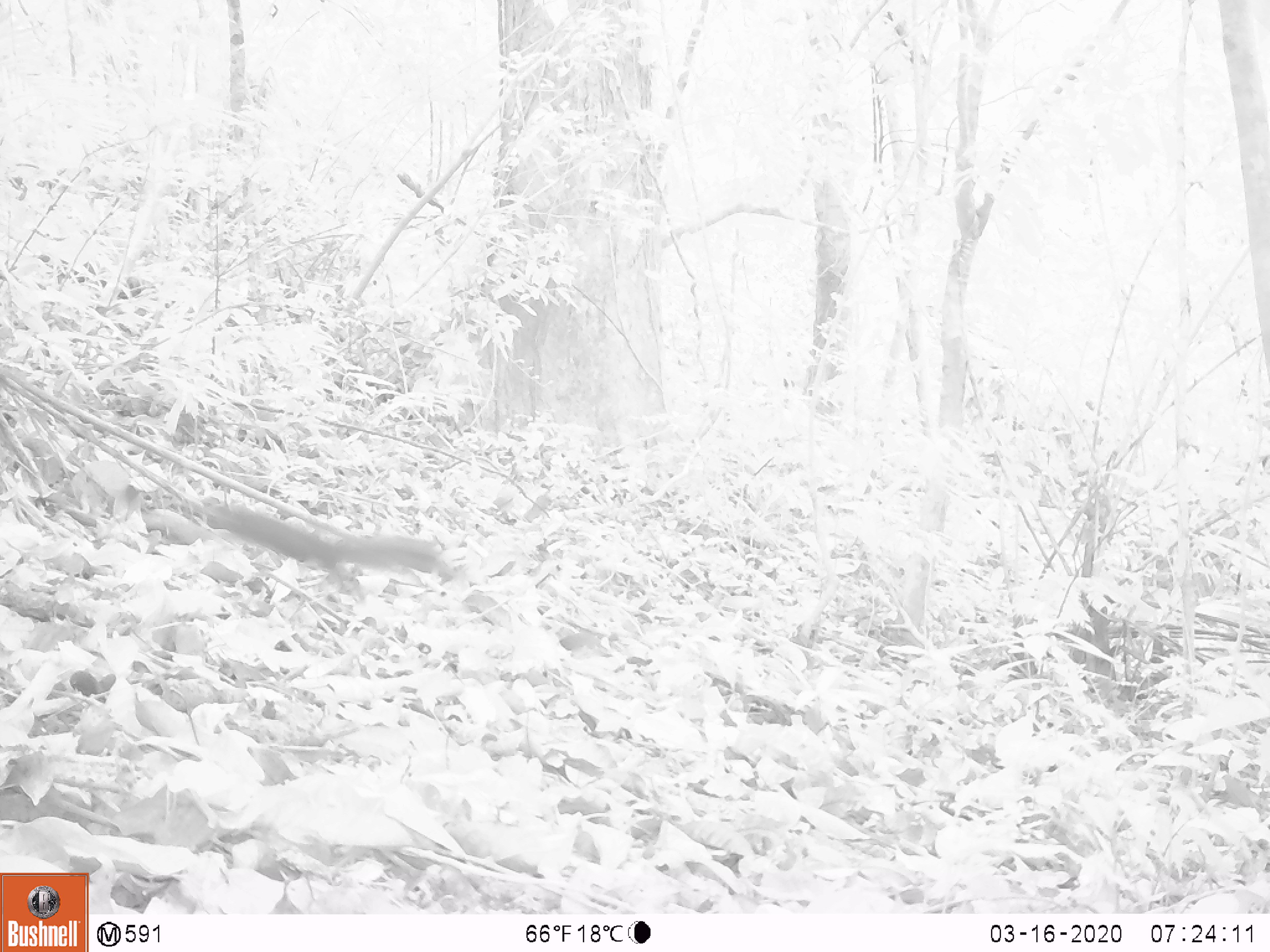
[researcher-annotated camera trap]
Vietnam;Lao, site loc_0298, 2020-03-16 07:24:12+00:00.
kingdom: Animalia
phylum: Chordata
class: Mammalia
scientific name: Mammalia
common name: mammal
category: unidentified small mammal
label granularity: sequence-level